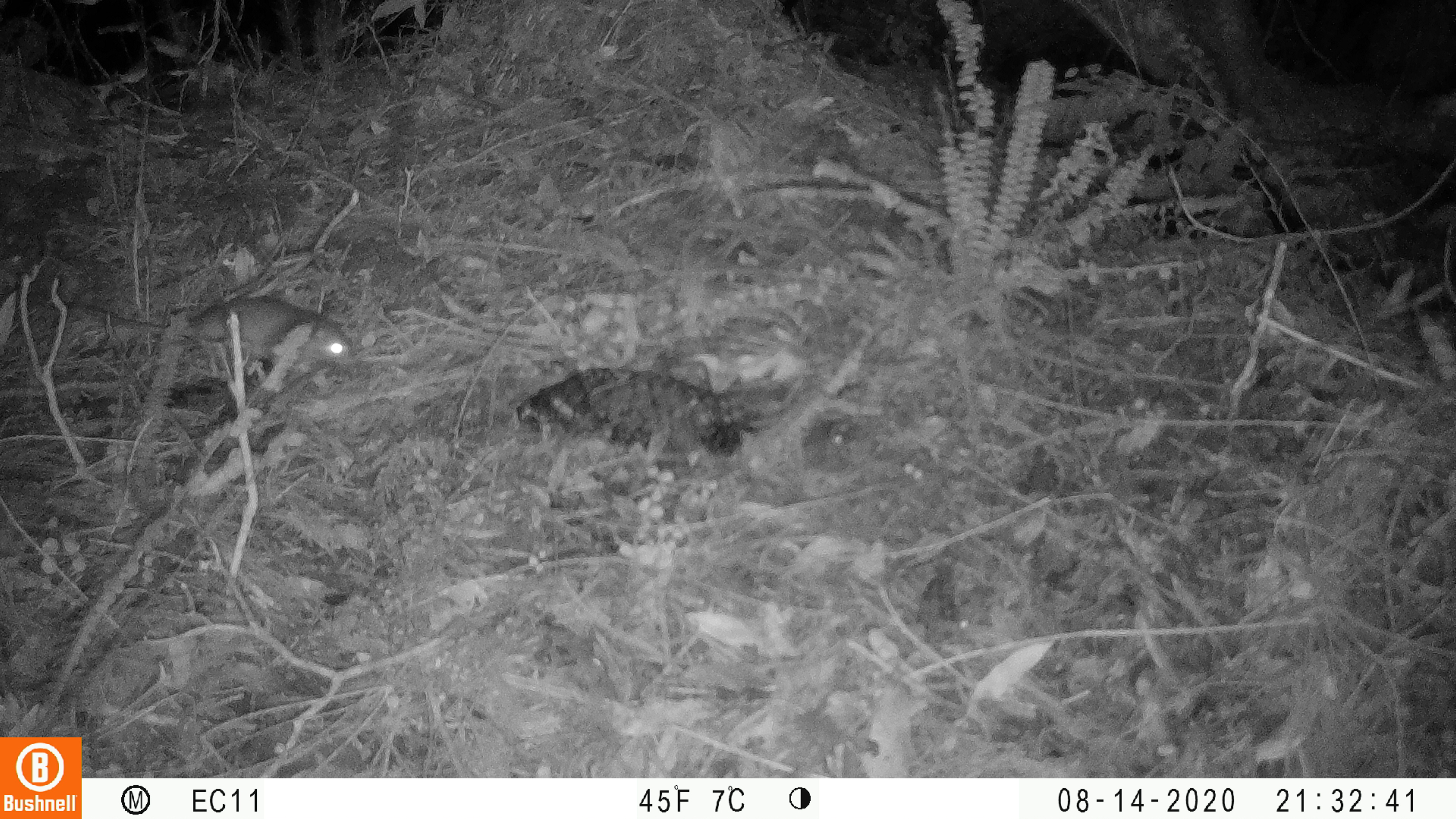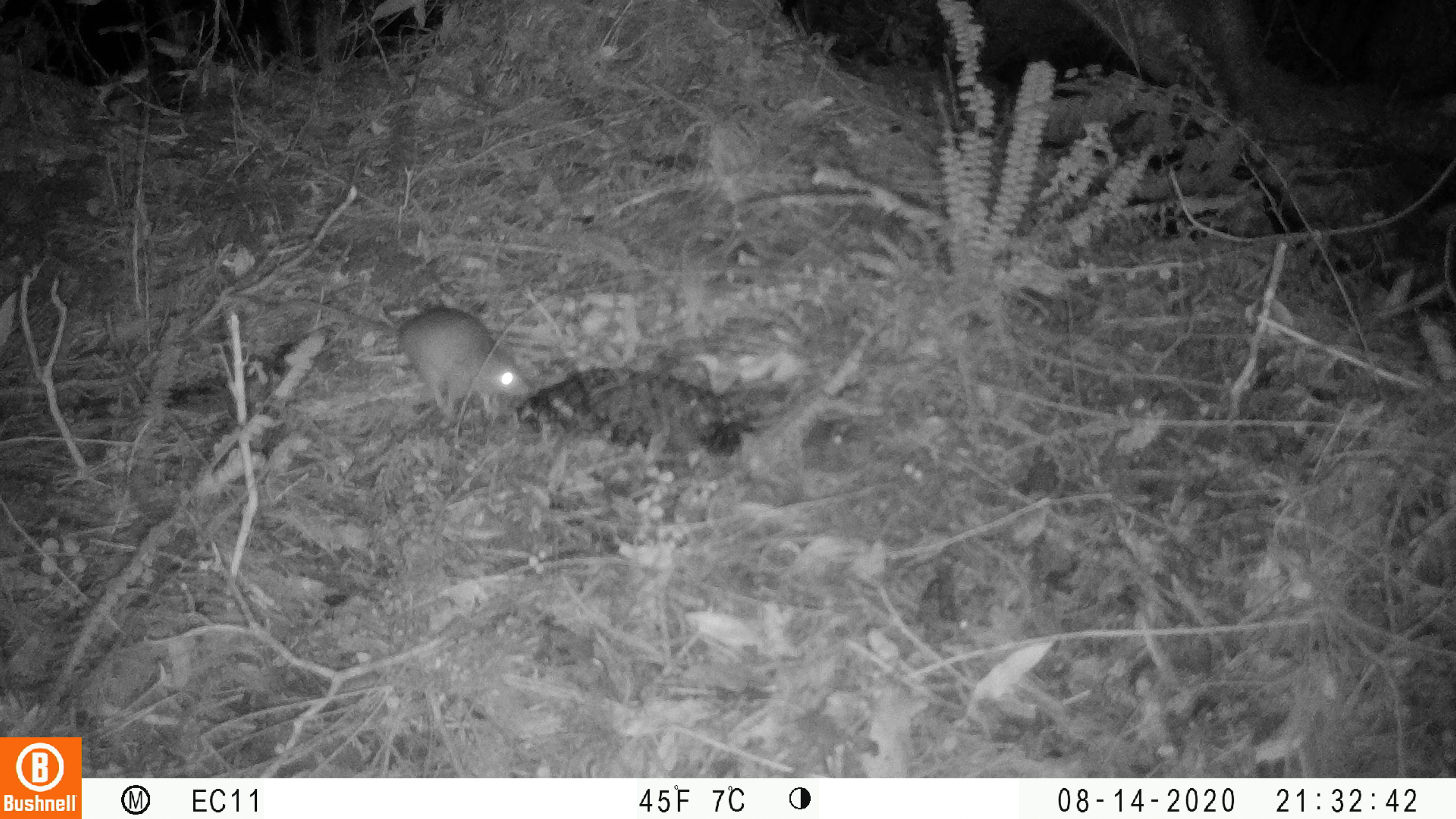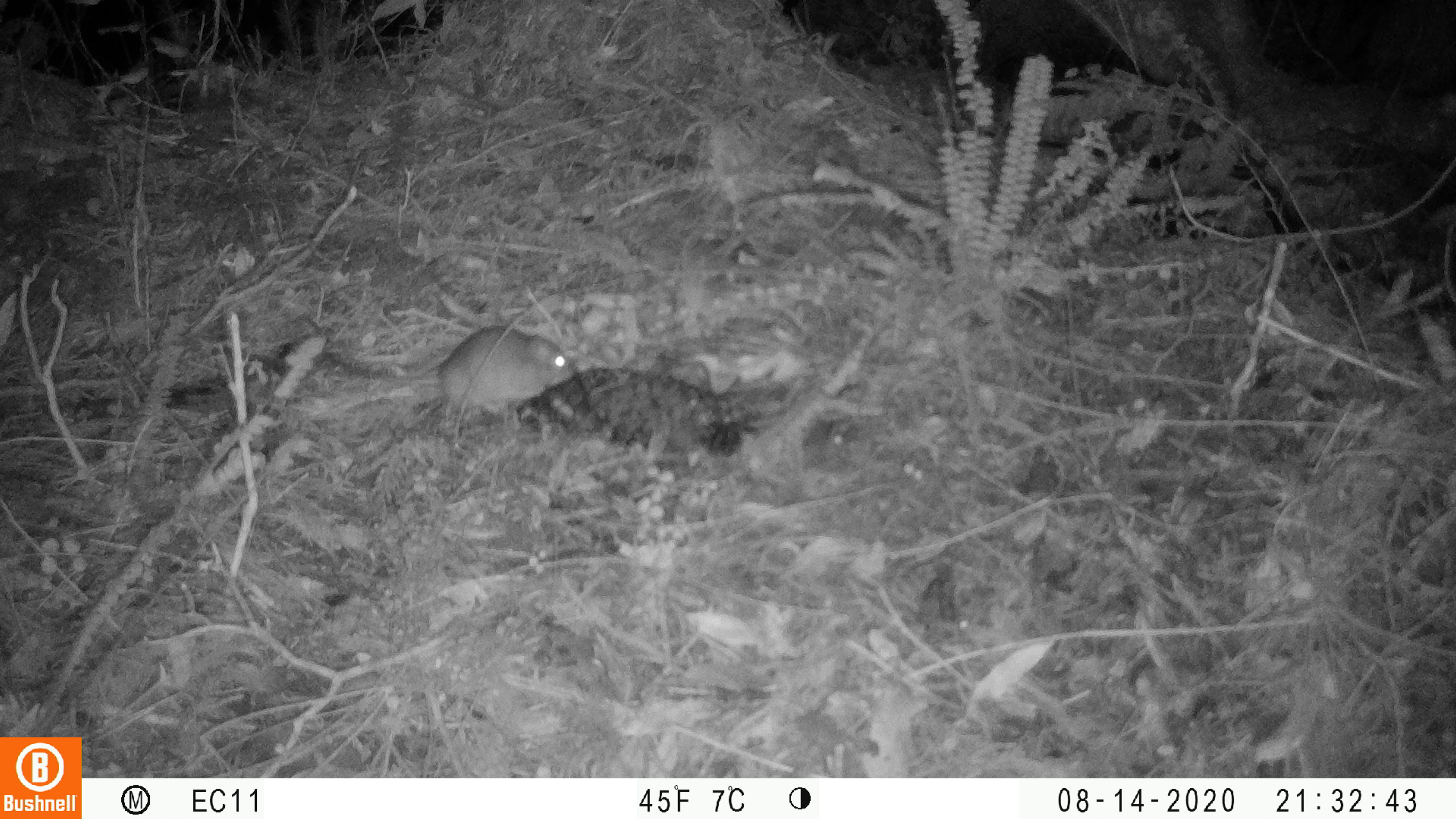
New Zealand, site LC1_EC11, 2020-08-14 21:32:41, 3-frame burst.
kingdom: Animalia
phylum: Chordata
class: Mammalia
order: Rodentia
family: Muridae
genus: Rattus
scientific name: Rattus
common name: rat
Rat (Rattus).